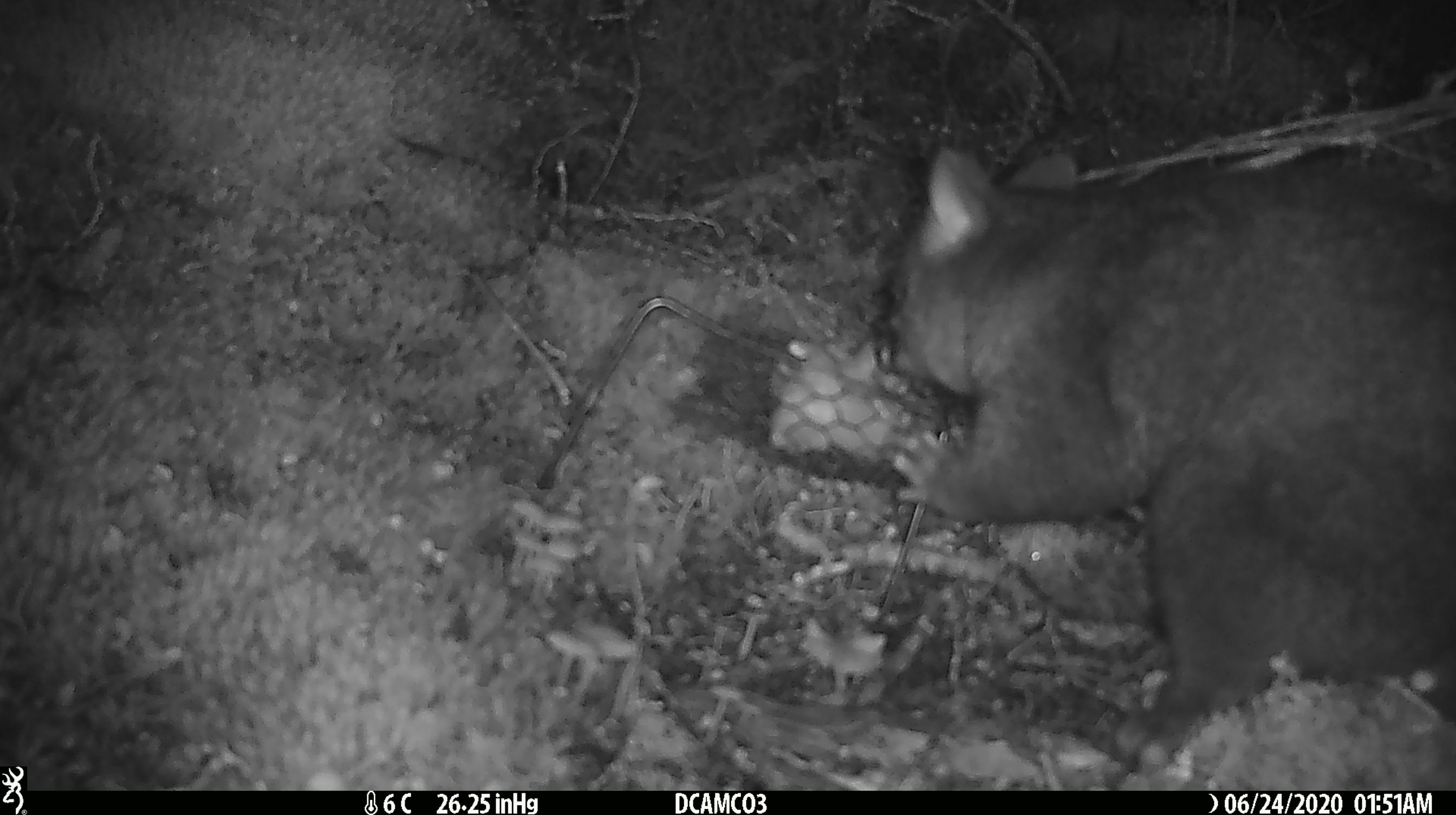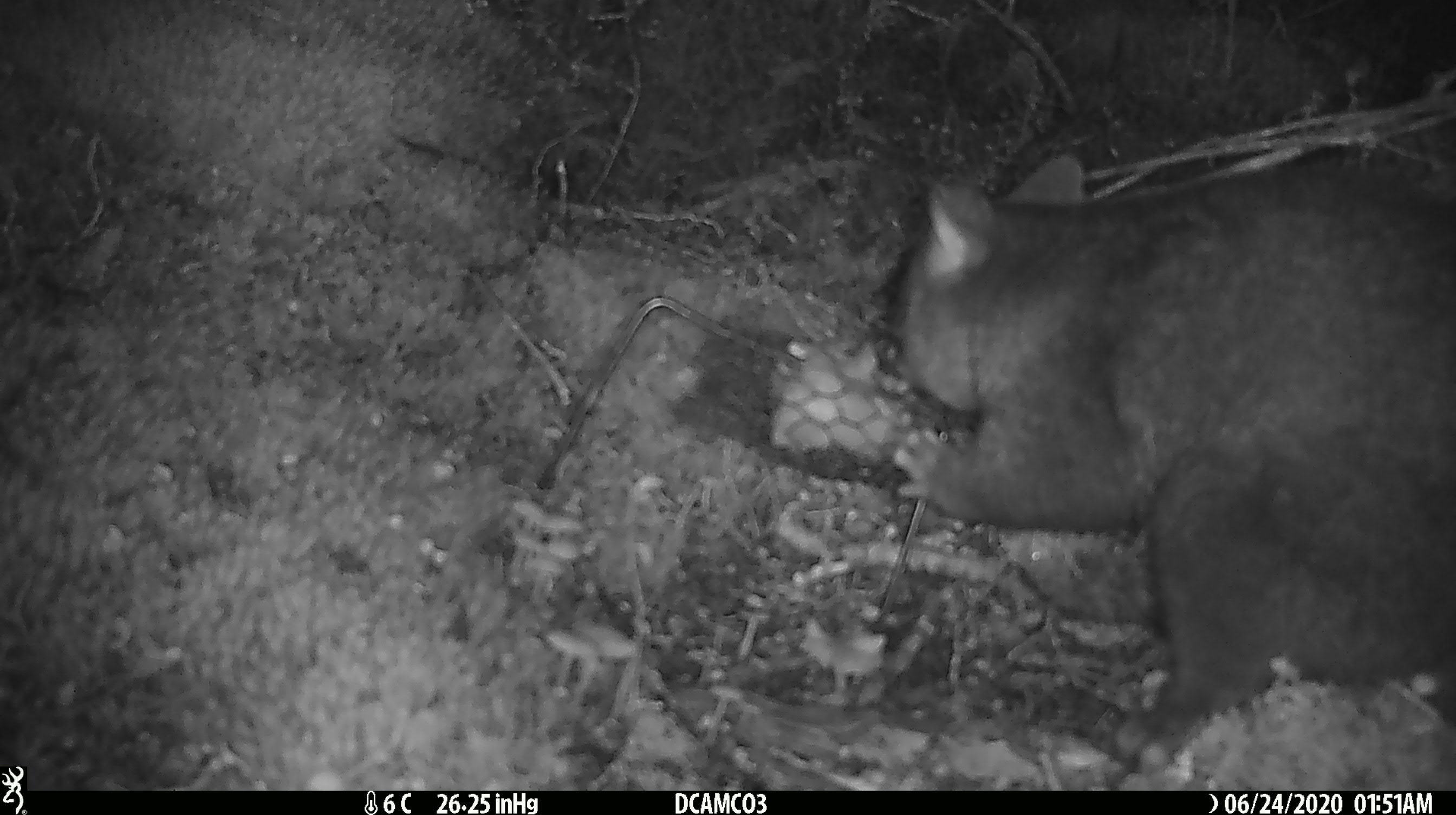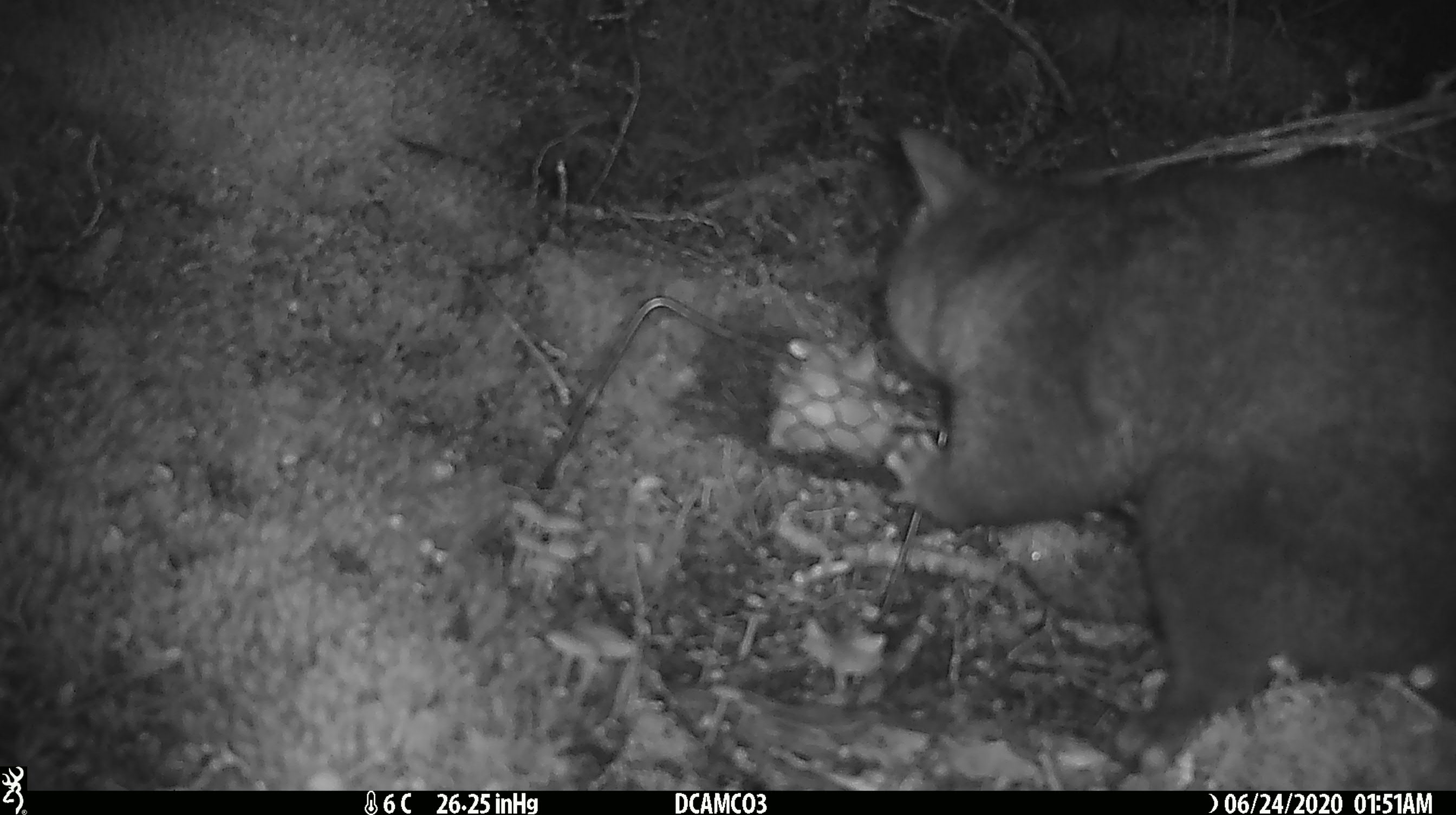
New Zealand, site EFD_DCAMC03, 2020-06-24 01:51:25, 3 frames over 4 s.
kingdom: Animalia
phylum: Chordata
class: Mammalia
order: Diprotodontia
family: Phalangeridae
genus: Trichosurus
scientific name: Trichosurus vulpecula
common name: common brushtail possum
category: possum